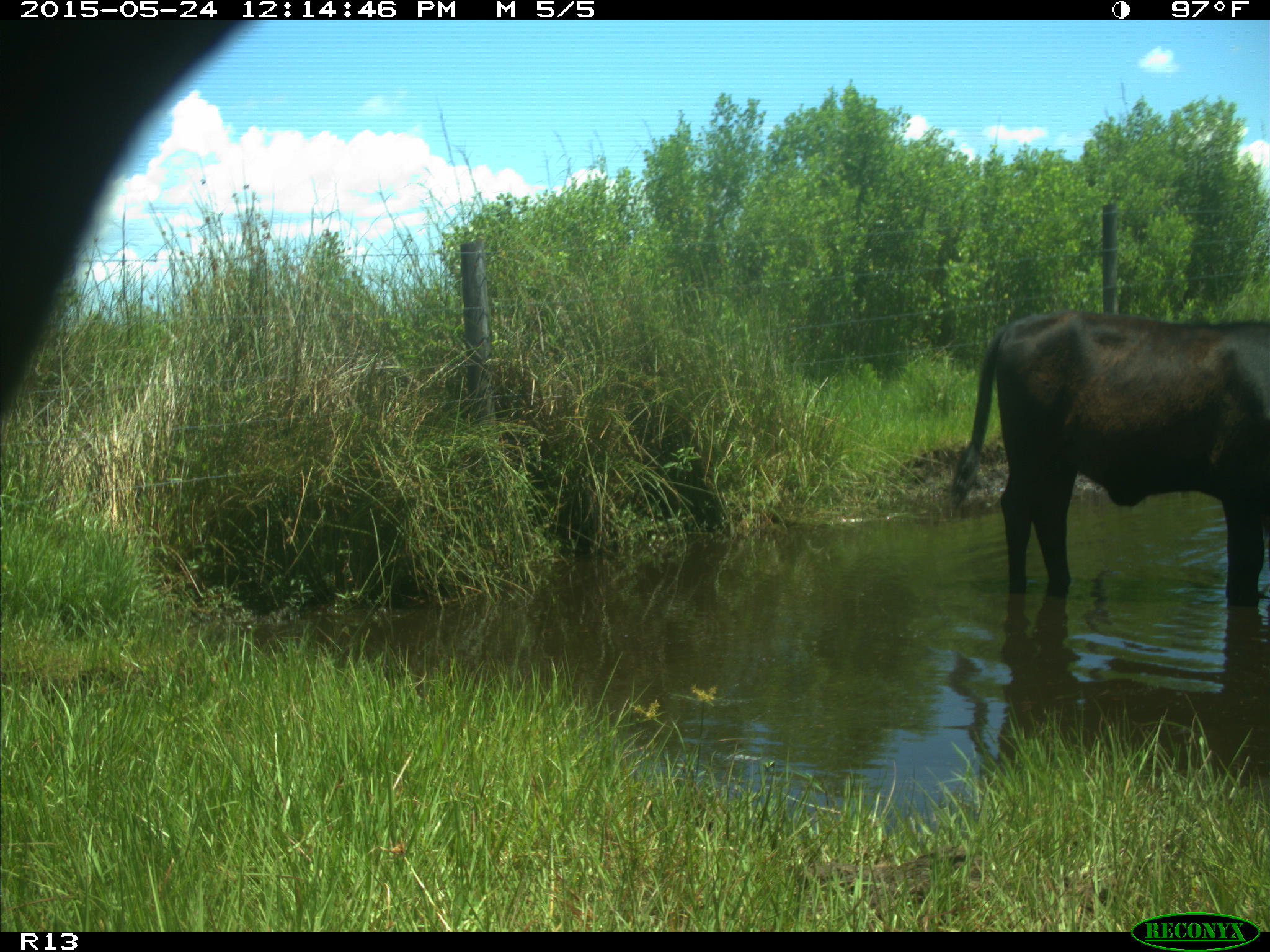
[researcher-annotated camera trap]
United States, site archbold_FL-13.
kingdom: Animalia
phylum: Chordata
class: Mammalia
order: Artiodactyla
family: Bovidae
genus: Bos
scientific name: Bos taurus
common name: domestic cow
Bos taurus (domestic cow).